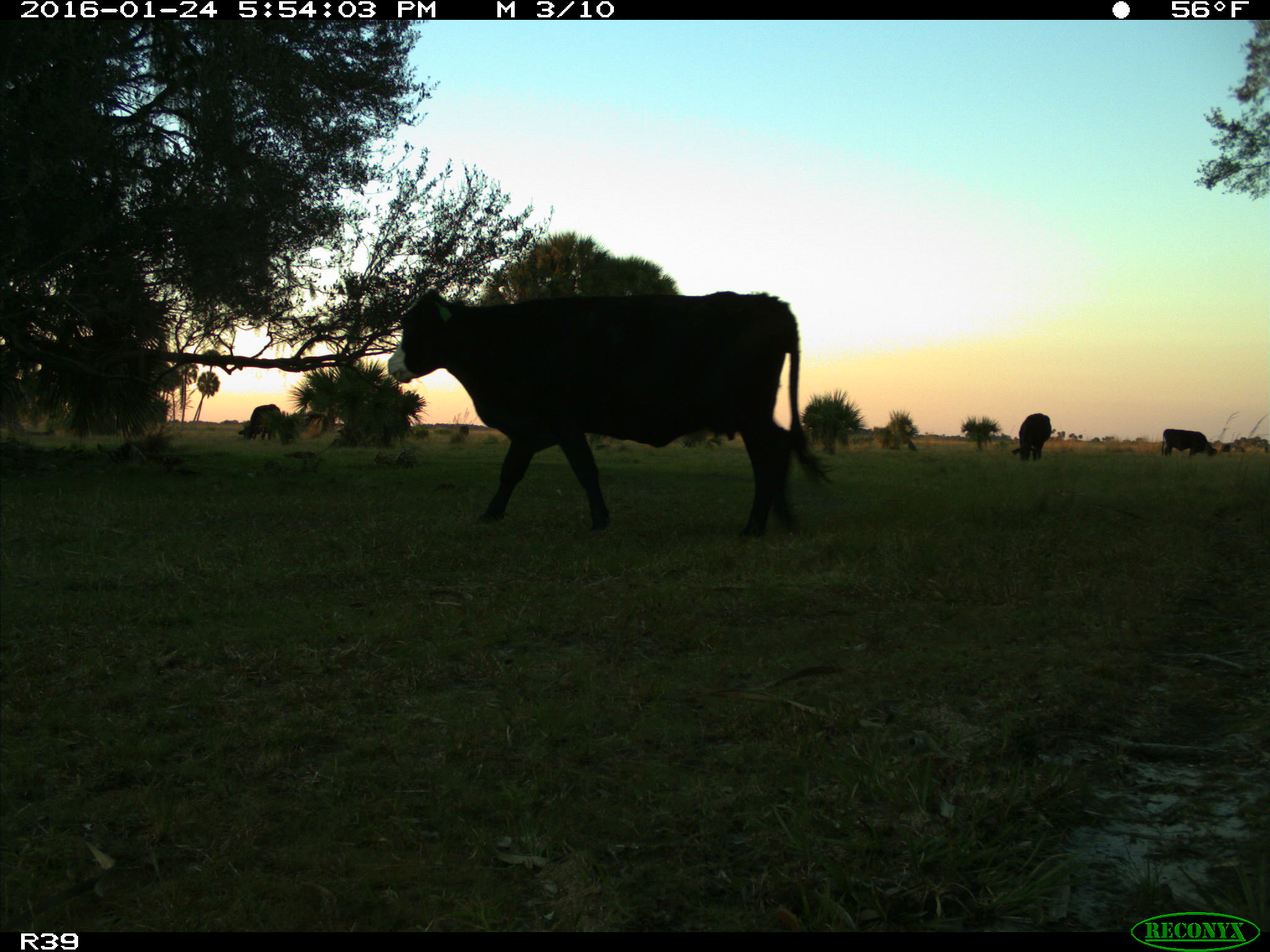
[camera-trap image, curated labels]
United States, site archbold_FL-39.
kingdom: Animalia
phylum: Chordata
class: Mammalia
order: Artiodactyla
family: Bovidae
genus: Bos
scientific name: Bos taurus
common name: domestic cow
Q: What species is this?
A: Bos taurus (domestic cow).